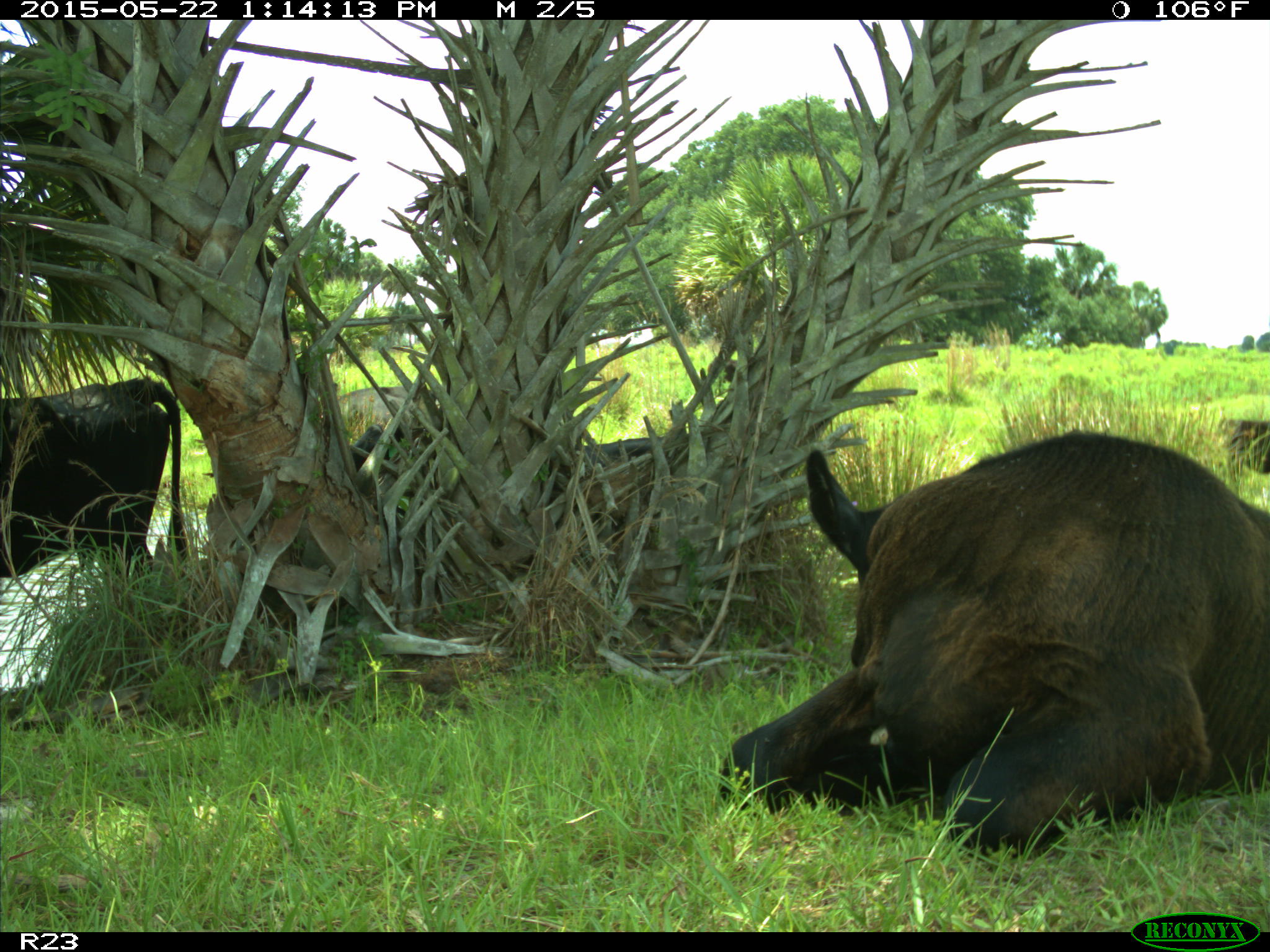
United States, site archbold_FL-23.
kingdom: Animalia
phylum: Chordata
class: Mammalia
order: Artiodactyla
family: Bovidae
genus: Bos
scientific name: Bos taurus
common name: domestic cow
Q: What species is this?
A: Bos taurus (domestic cow).